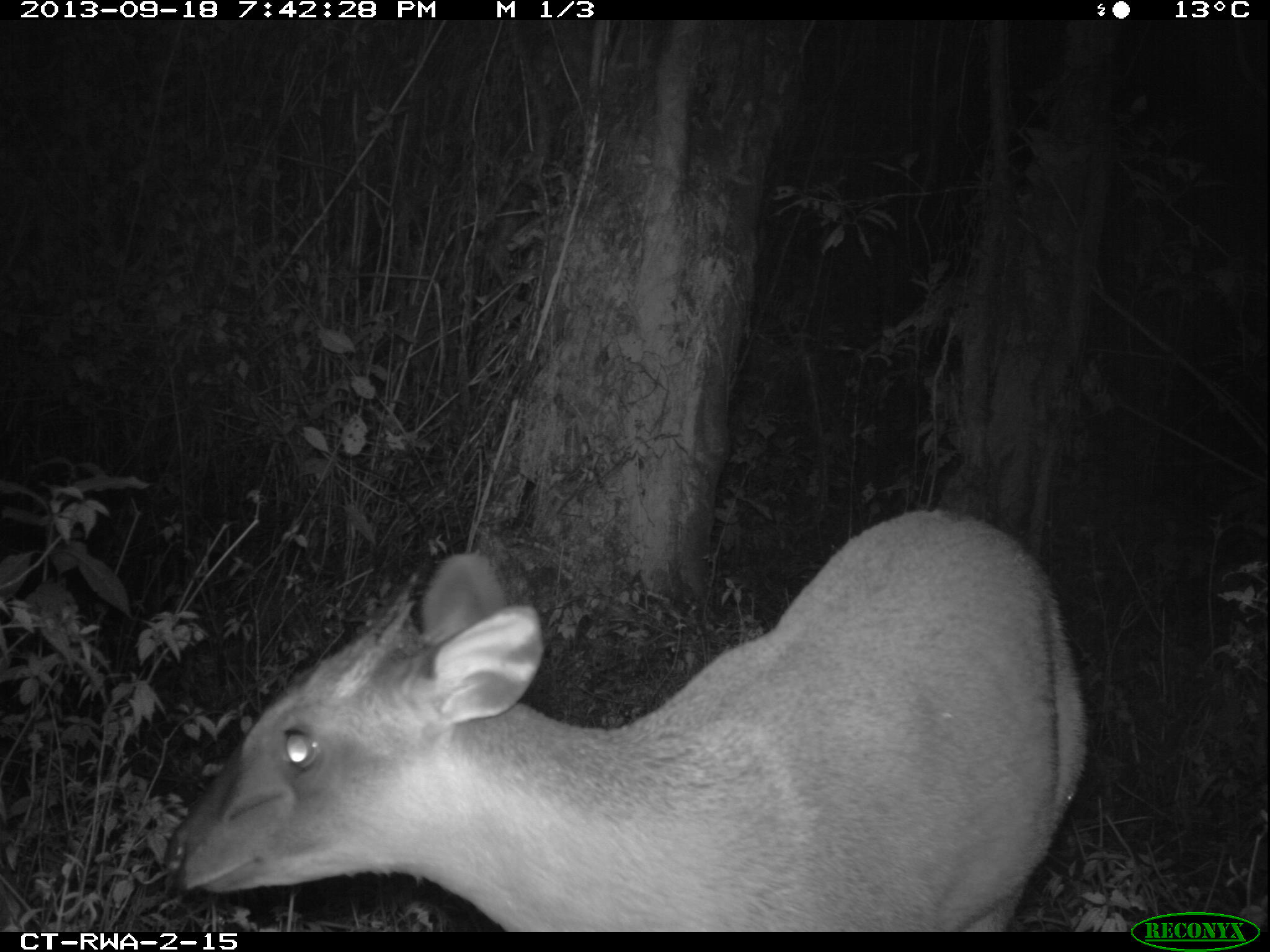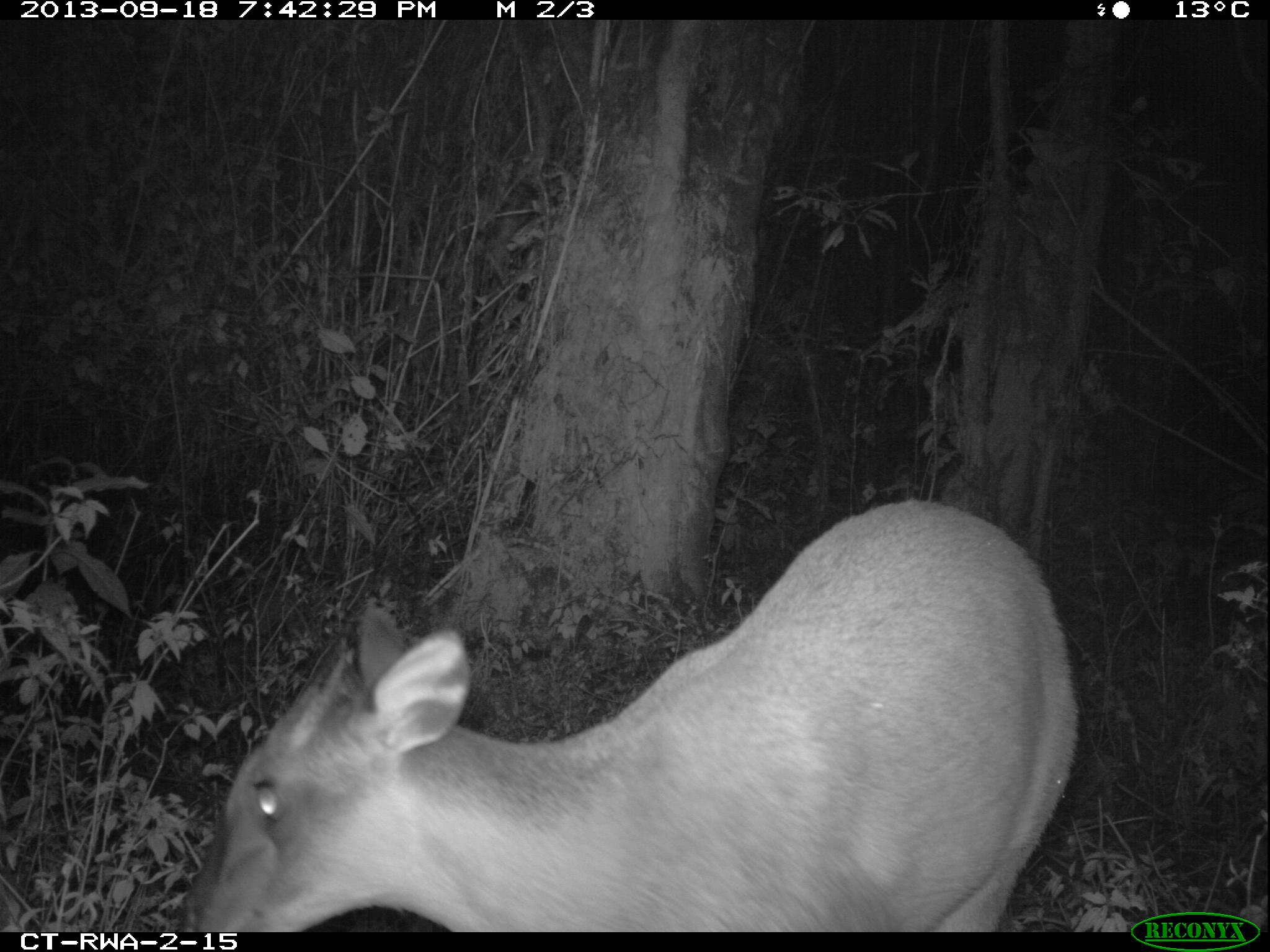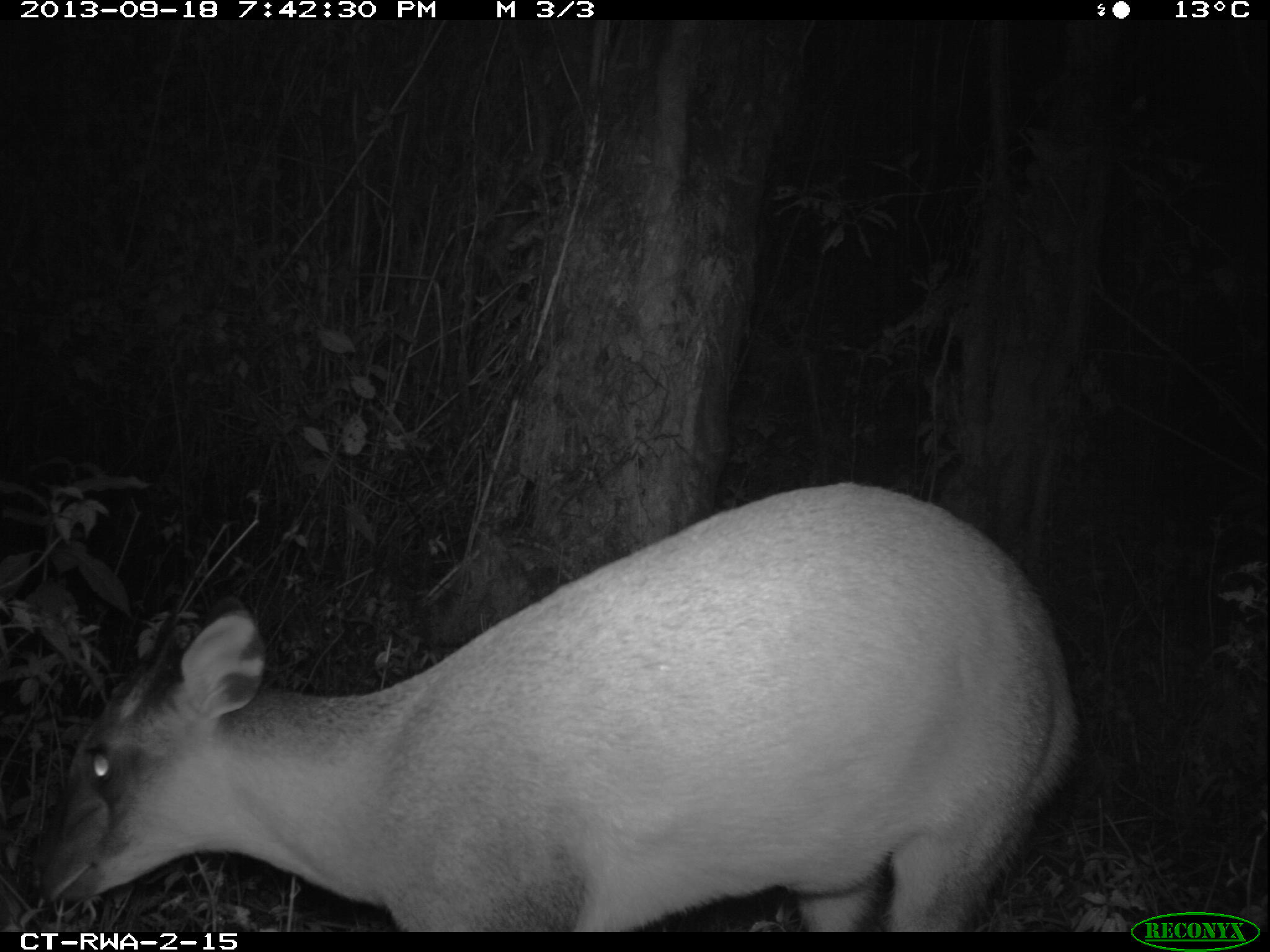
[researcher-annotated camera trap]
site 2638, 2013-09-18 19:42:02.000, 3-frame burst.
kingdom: Animalia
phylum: Chordata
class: Mammalia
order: Artiodactyla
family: Bovidae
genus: Cephalophus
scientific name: Cephalophus nigrifrons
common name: black-fronted duiker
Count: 1.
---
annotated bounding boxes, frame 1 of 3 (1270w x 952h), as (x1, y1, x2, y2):
cephalophus nigrifrons: (160, 506, 1088, 932)